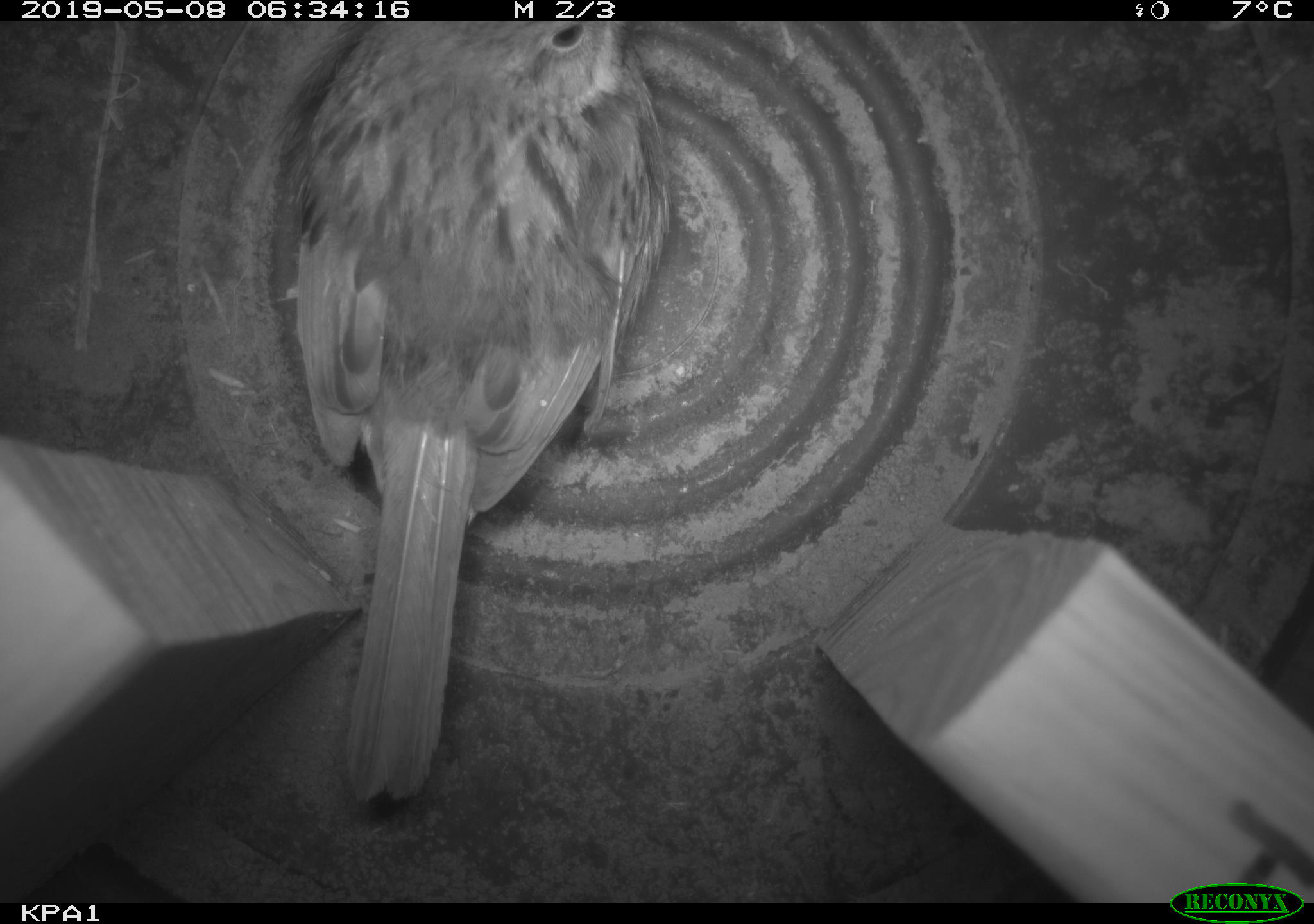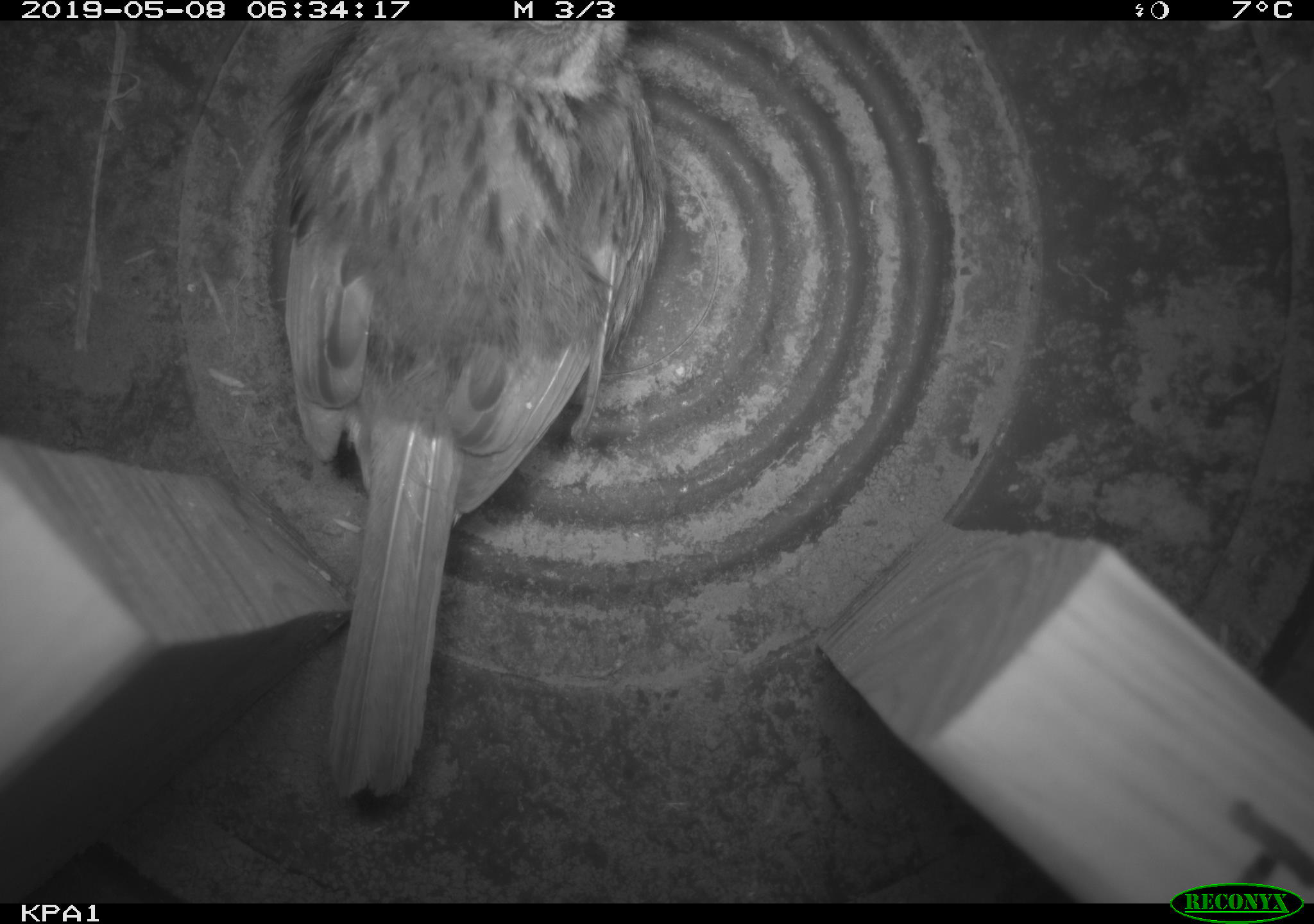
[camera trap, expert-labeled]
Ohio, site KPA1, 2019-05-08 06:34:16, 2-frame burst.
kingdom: Animalia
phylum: Chordata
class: Aves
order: Passeriformes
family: Passerellidae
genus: Melospiza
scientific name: Melospiza melodia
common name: song sparrow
Song sparrow (Melospiza melodia).